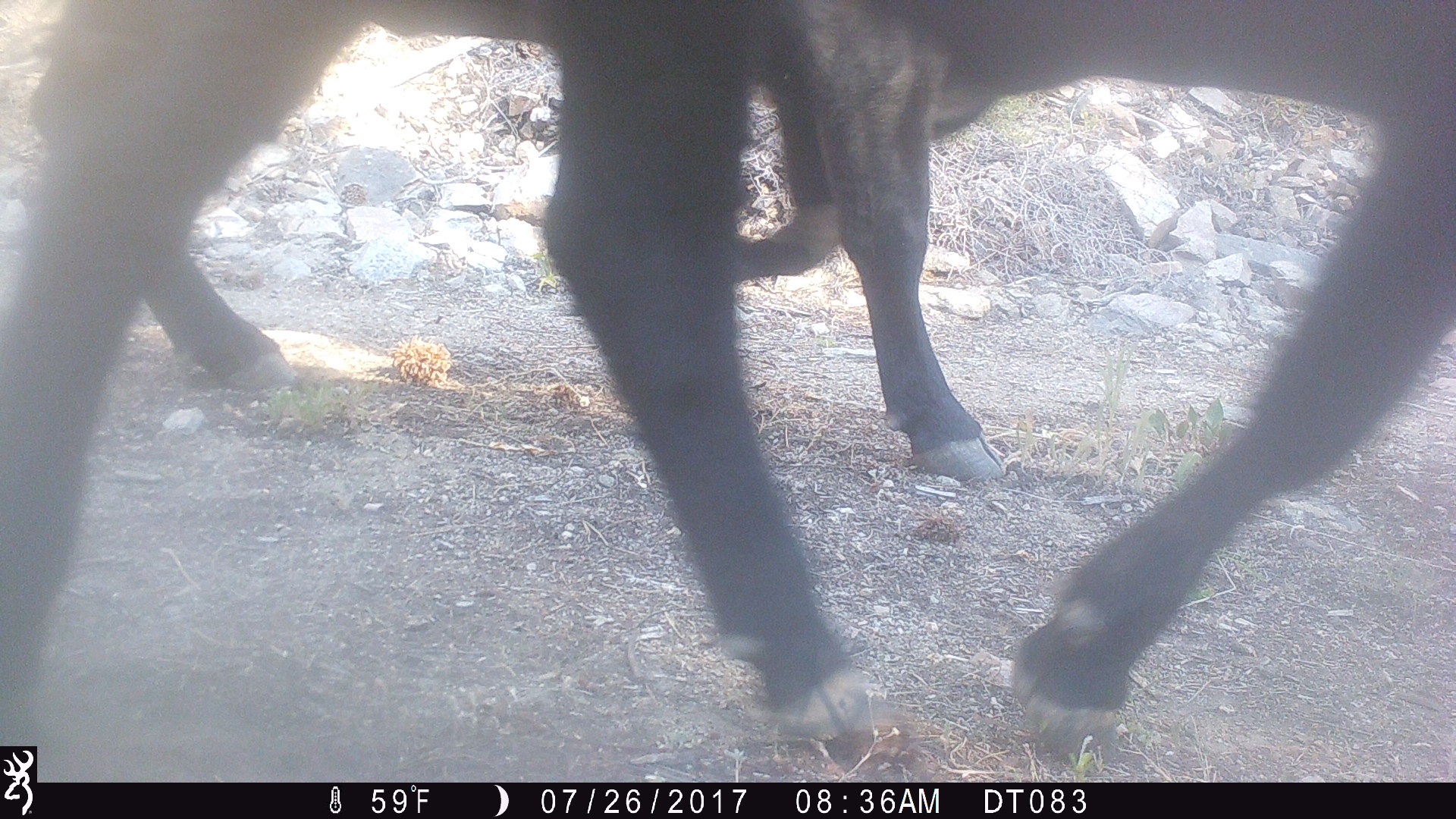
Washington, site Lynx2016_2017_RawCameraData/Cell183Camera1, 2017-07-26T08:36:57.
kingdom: Animalia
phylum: Chordata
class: Mammalia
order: Artiodactyla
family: Bovidae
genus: Bos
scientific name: Bos taurus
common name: domestic cattle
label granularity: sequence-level